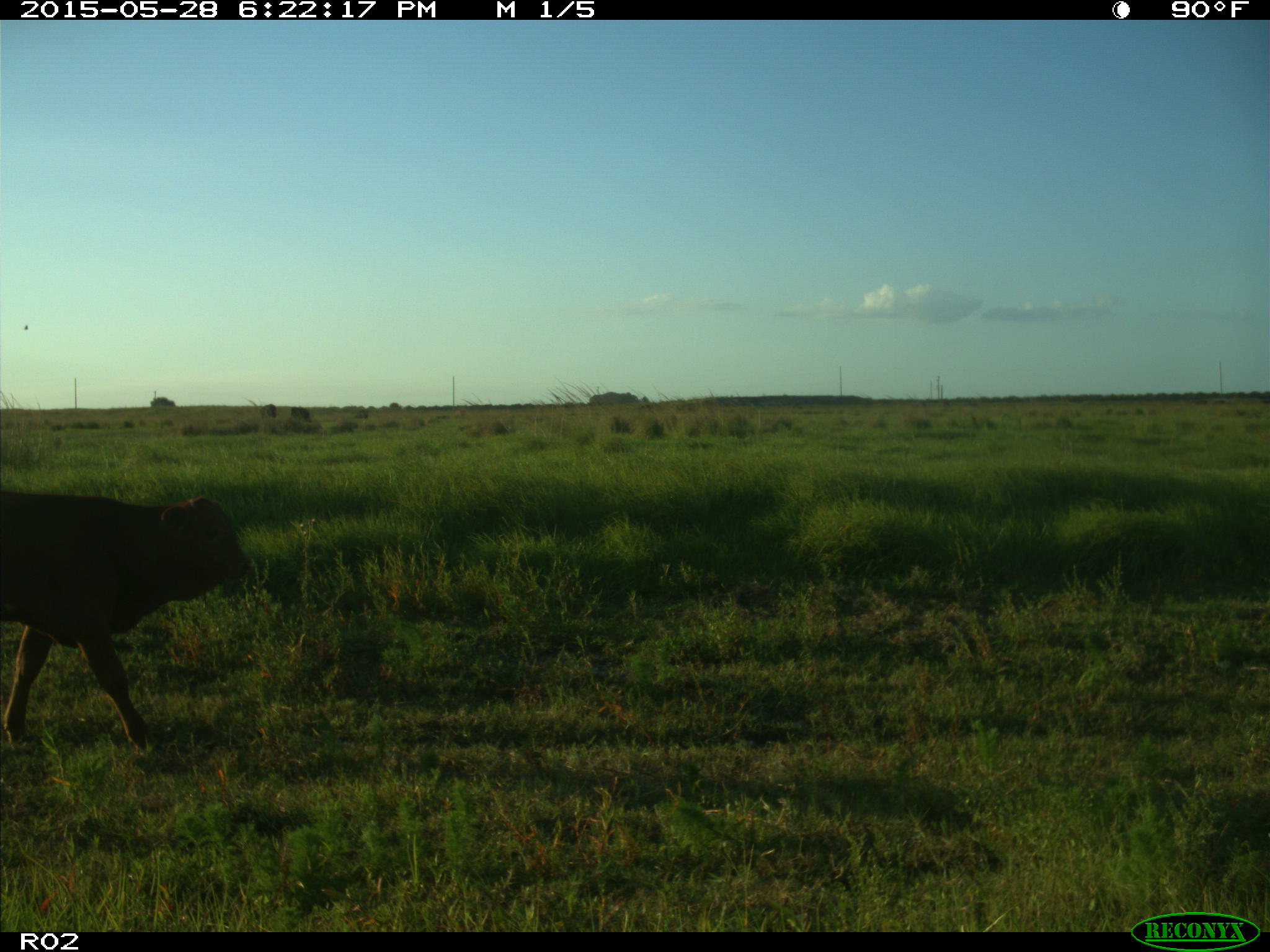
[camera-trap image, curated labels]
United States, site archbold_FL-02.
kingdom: Animalia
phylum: Chordata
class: Mammalia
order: Artiodactyla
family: Bovidae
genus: Bos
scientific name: Bos taurus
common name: domestic cow